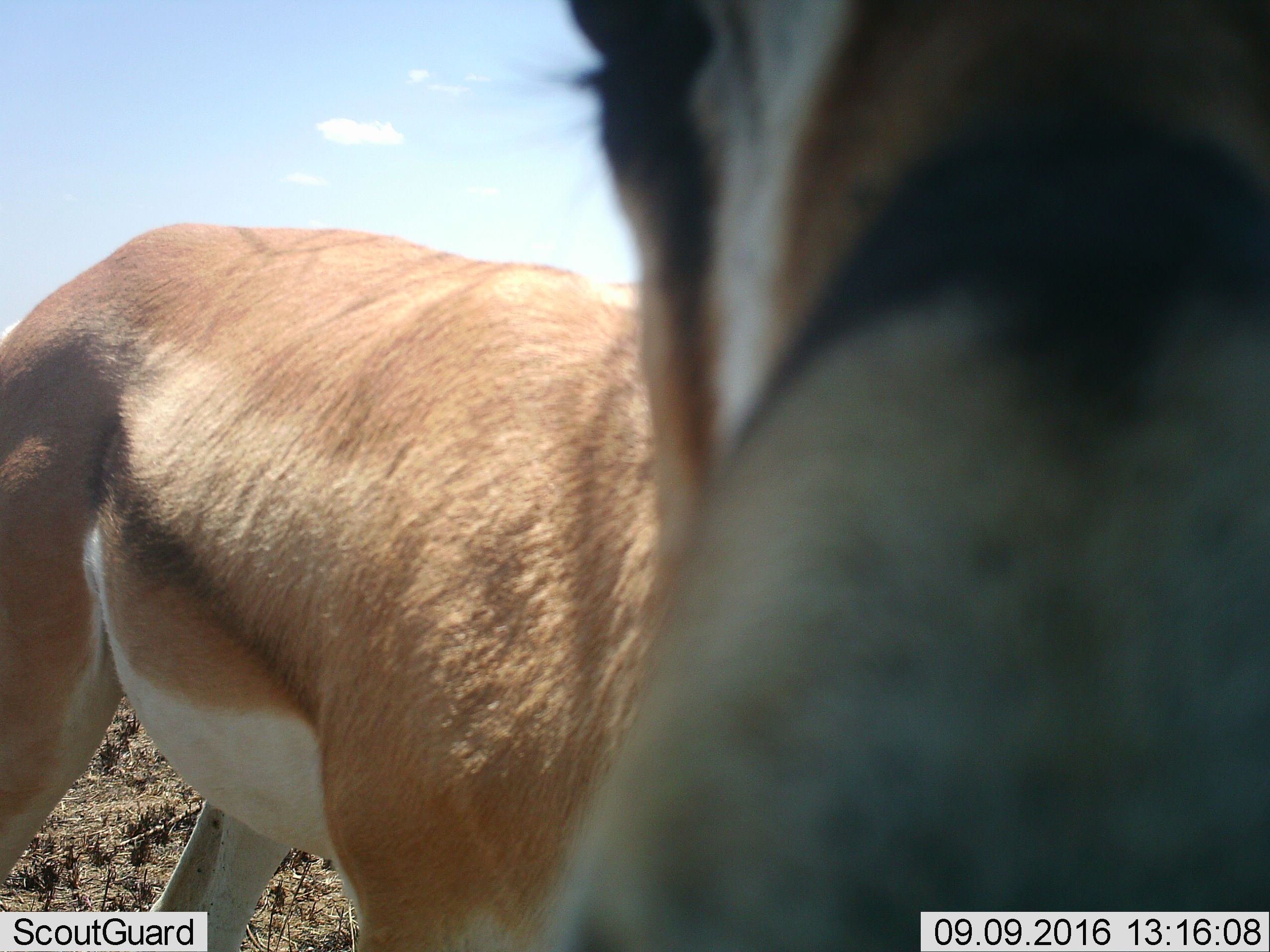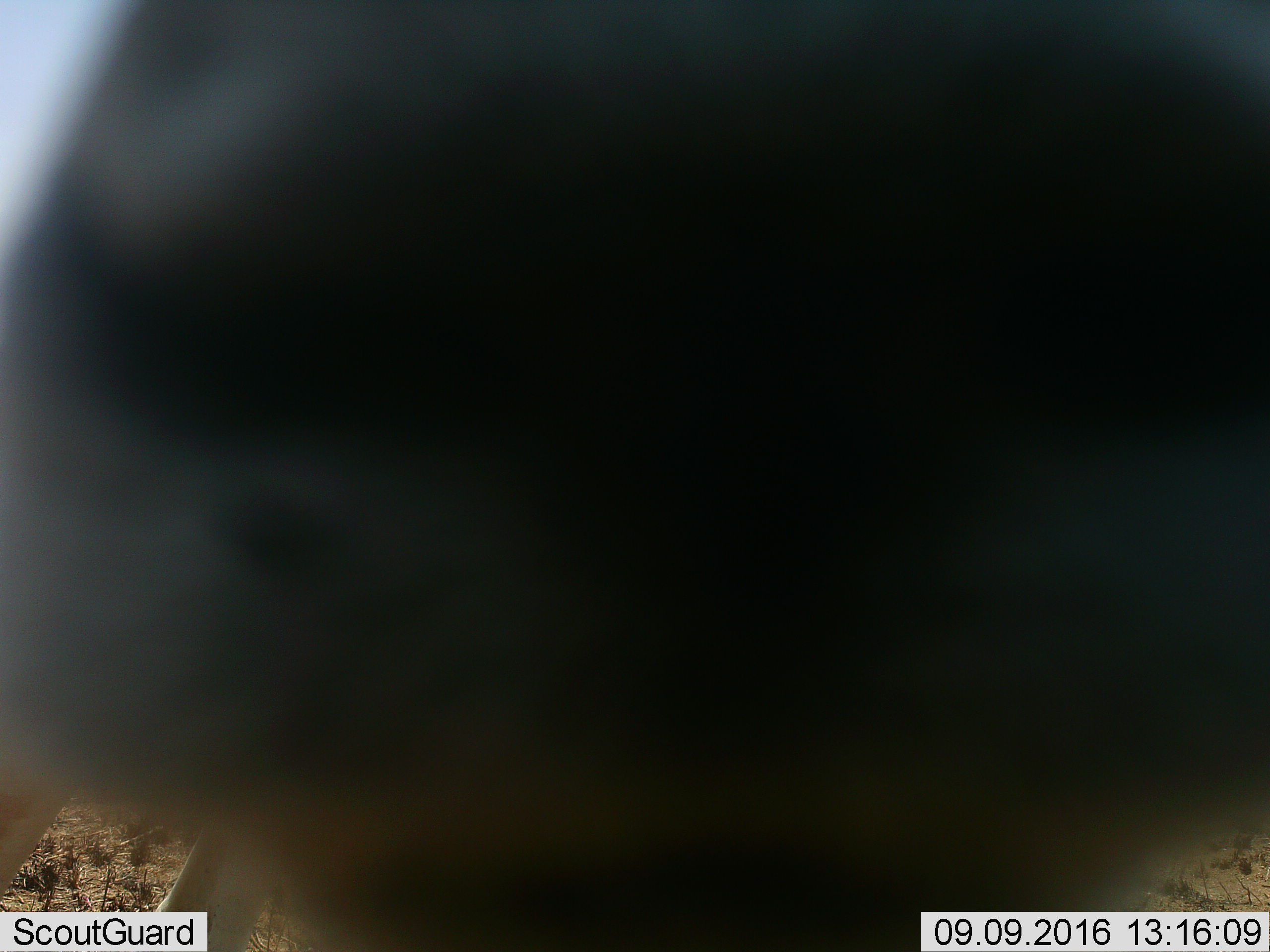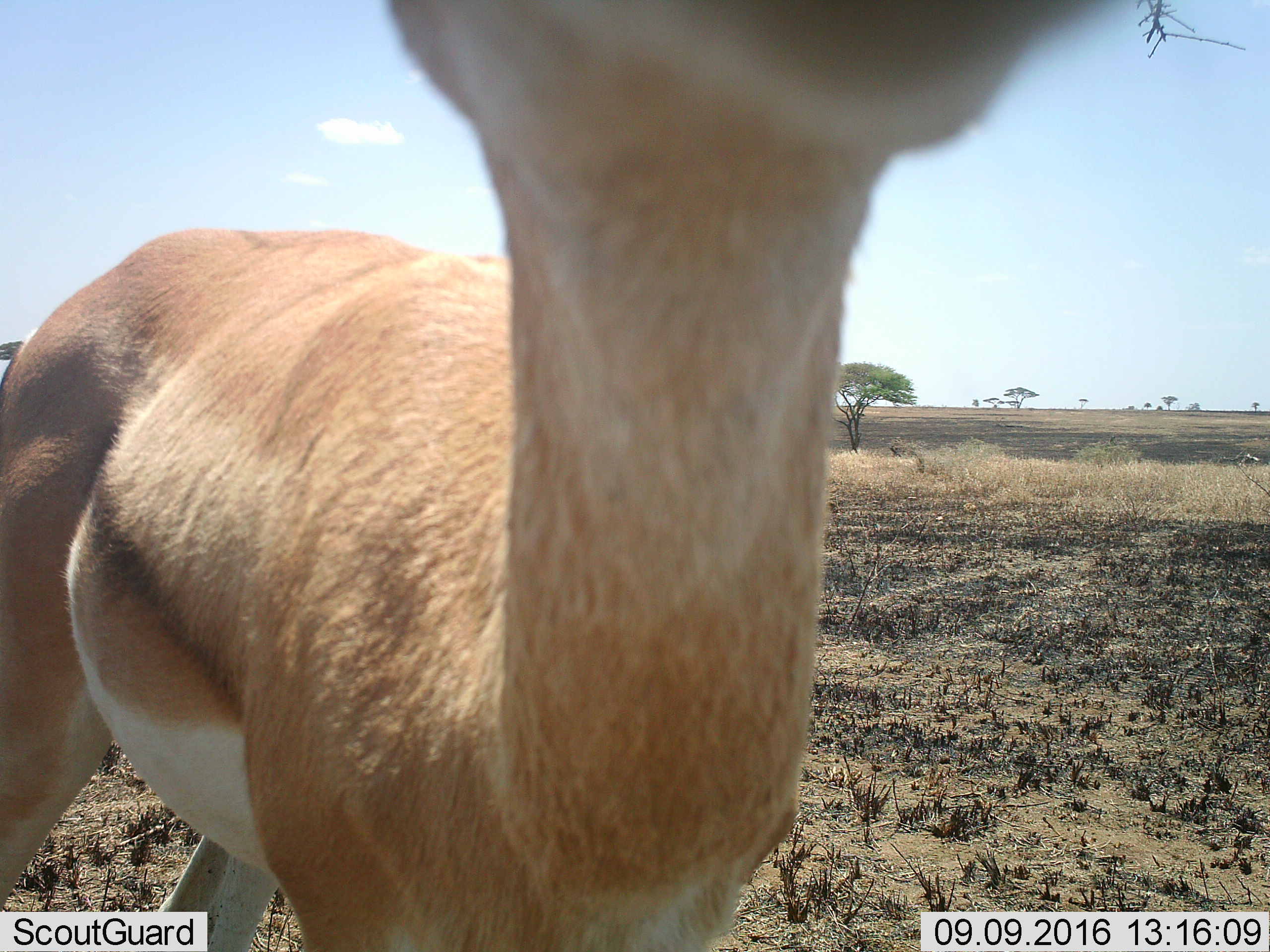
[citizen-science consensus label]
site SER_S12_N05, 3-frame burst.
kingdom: Animalia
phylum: Chordata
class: Mammalia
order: Artiodactyla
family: Bovidae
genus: Nanger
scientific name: Nanger granti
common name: grant's gazelle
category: gazellegrants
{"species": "gazellegrants (grant's gazelle) (Nanger granti)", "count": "1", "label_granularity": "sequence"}